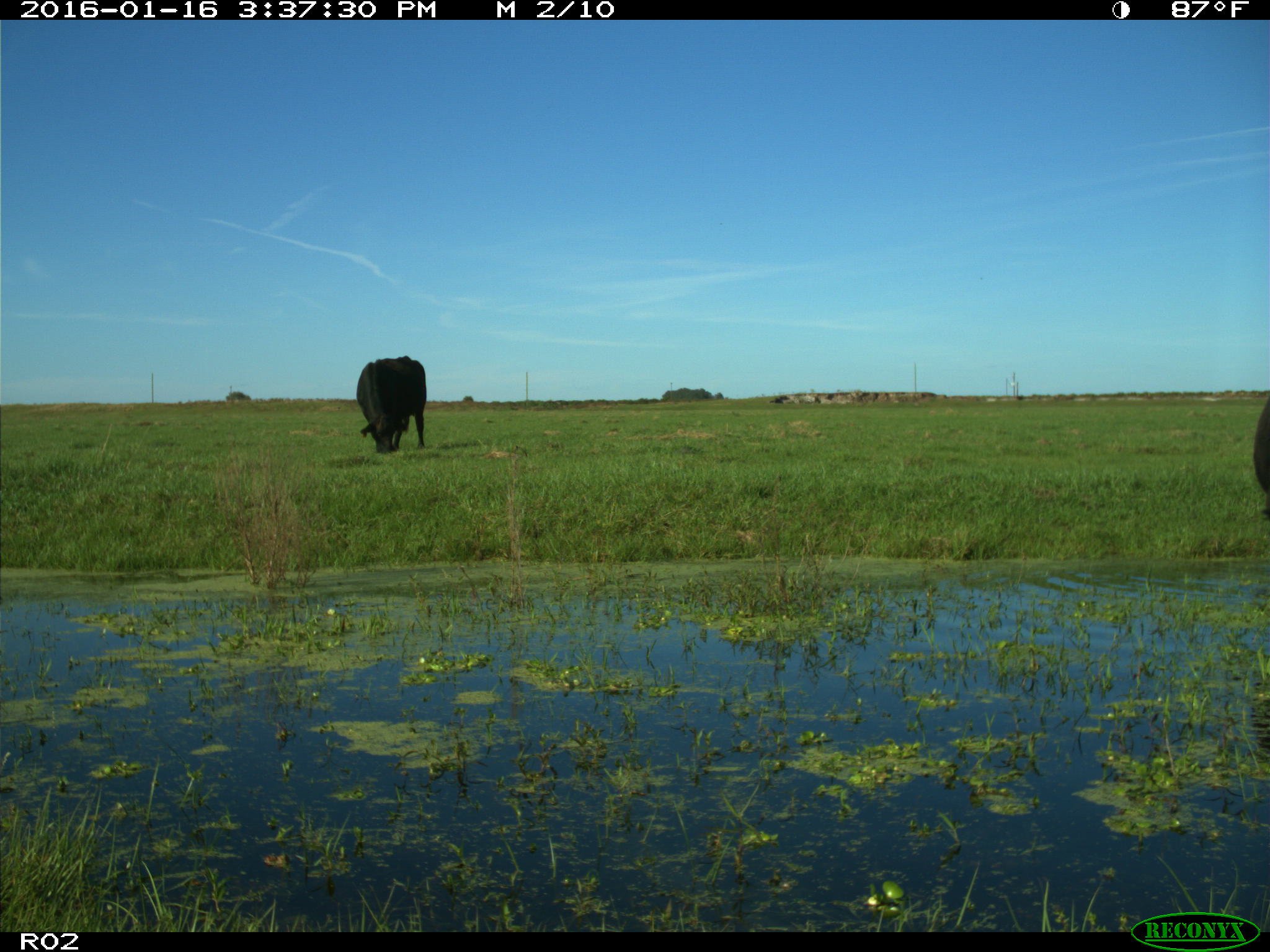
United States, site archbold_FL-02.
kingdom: Animalia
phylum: Chordata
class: Mammalia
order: Artiodactyla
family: Bovidae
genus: Bos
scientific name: Bos taurus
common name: domestic cow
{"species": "Bos taurus (domestic cow)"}